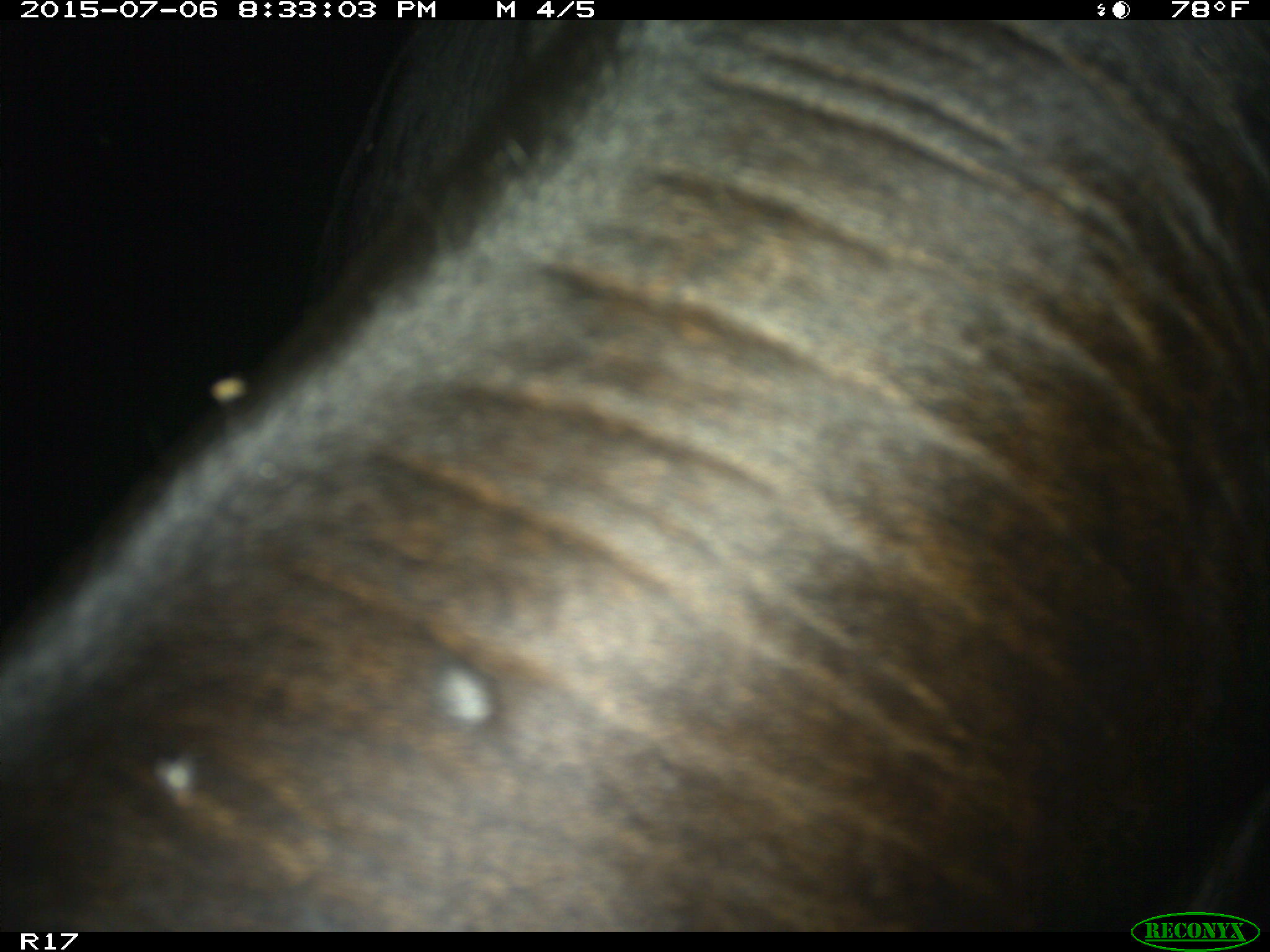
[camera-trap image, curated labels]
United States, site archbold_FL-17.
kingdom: Animalia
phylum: Chordata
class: Mammalia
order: Artiodactyla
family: Bovidae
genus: Bos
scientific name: Bos taurus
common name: domestic cow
Bos taurus (domestic cow).